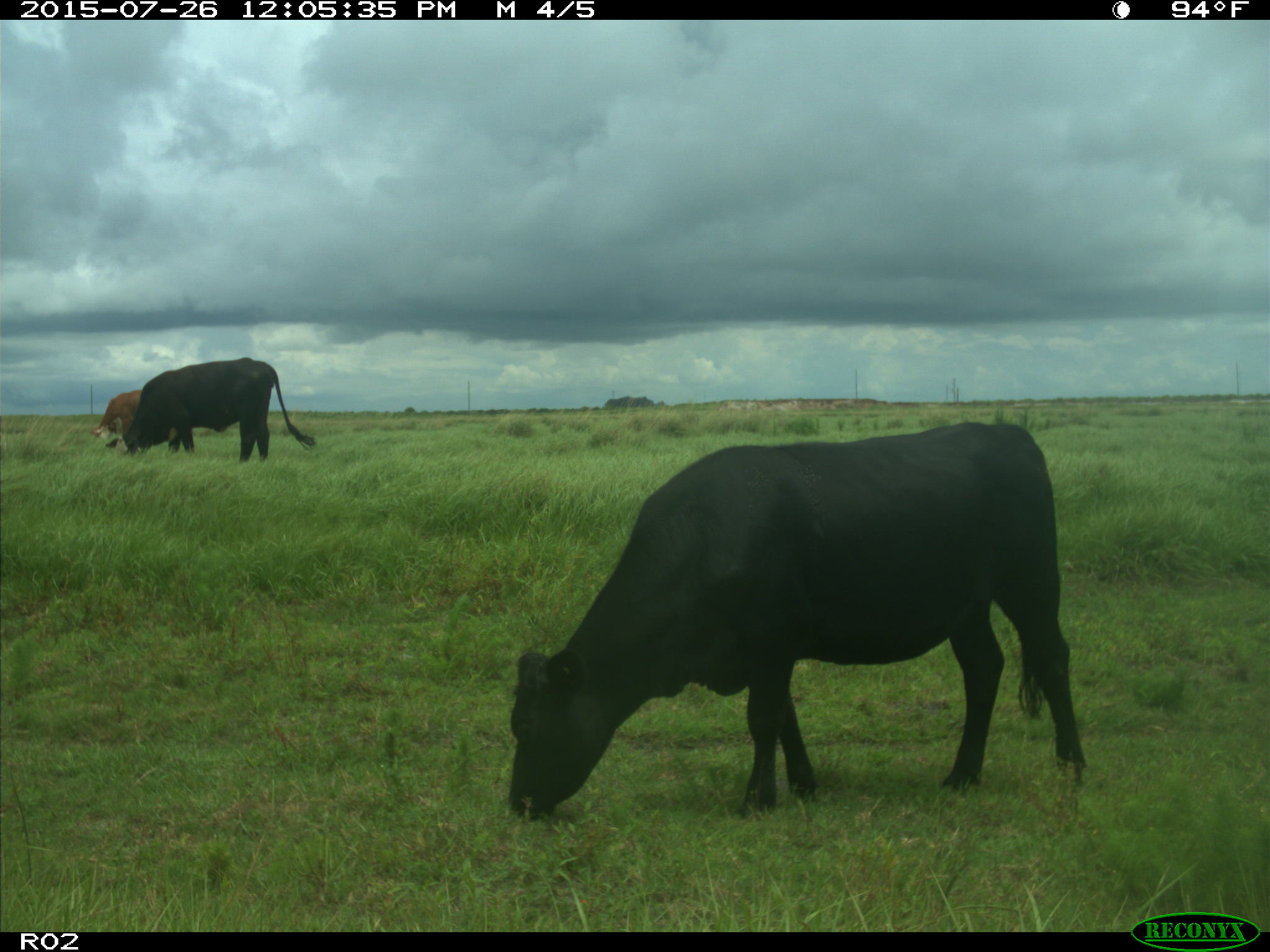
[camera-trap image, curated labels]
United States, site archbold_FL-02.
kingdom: Animalia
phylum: Chordata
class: Mammalia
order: Artiodactyla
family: Bovidae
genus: Bos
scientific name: Bos taurus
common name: domestic cow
Bos taurus (domestic cow).